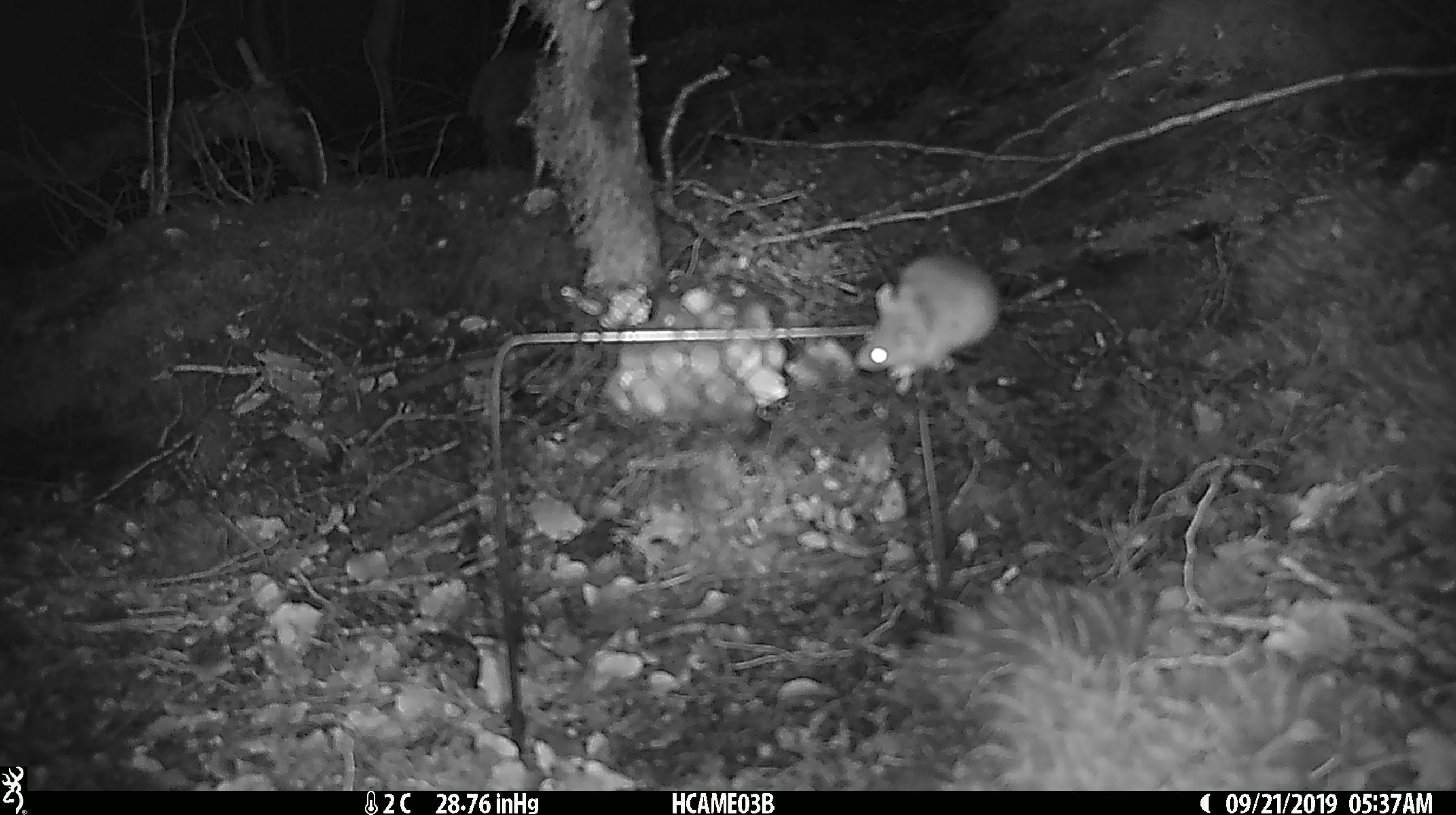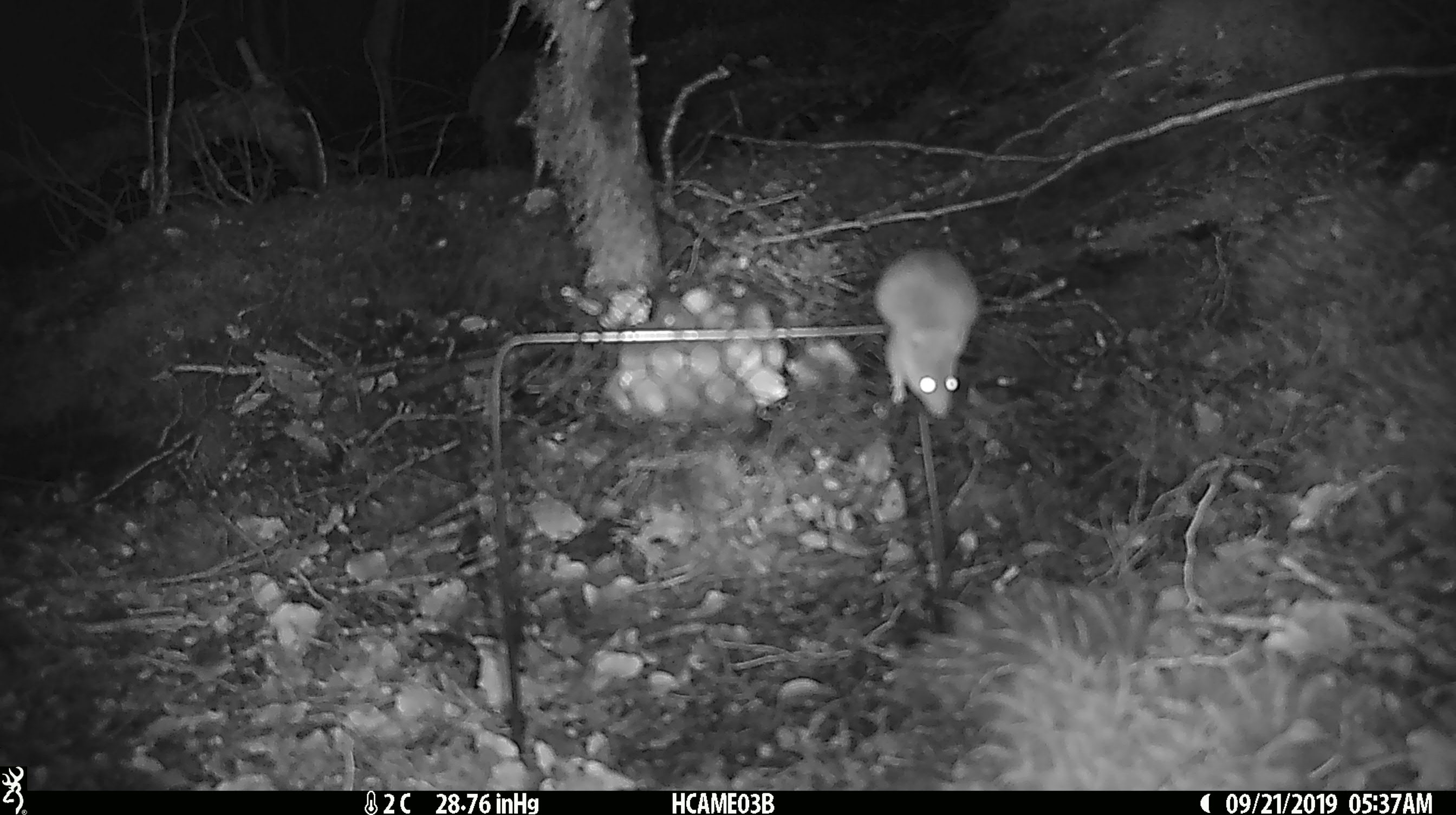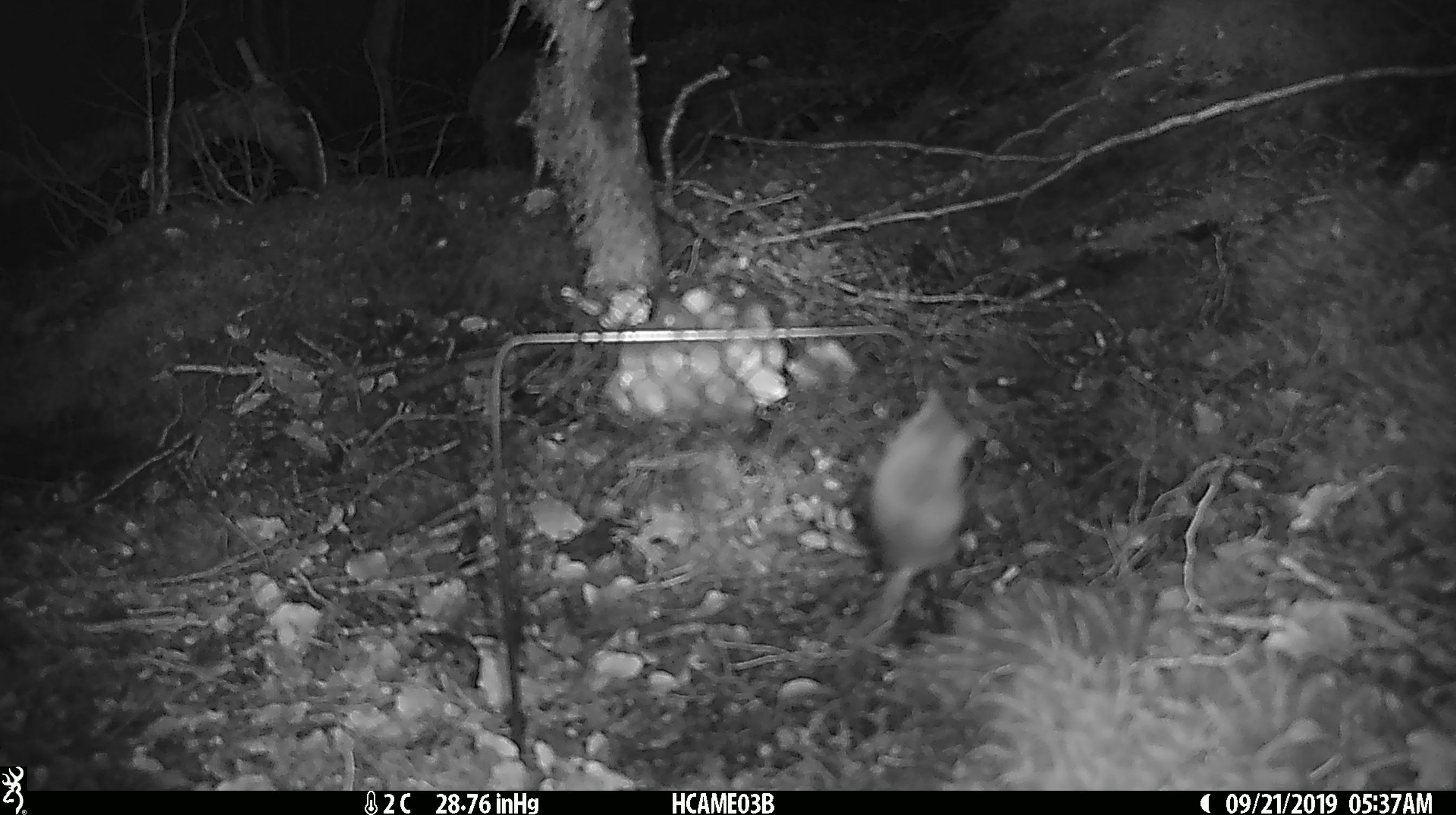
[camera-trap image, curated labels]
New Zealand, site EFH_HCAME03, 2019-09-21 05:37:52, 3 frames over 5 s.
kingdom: Animalia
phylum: Chordata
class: Mammalia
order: Rodentia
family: Muridae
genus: Mus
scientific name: Mus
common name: mouse